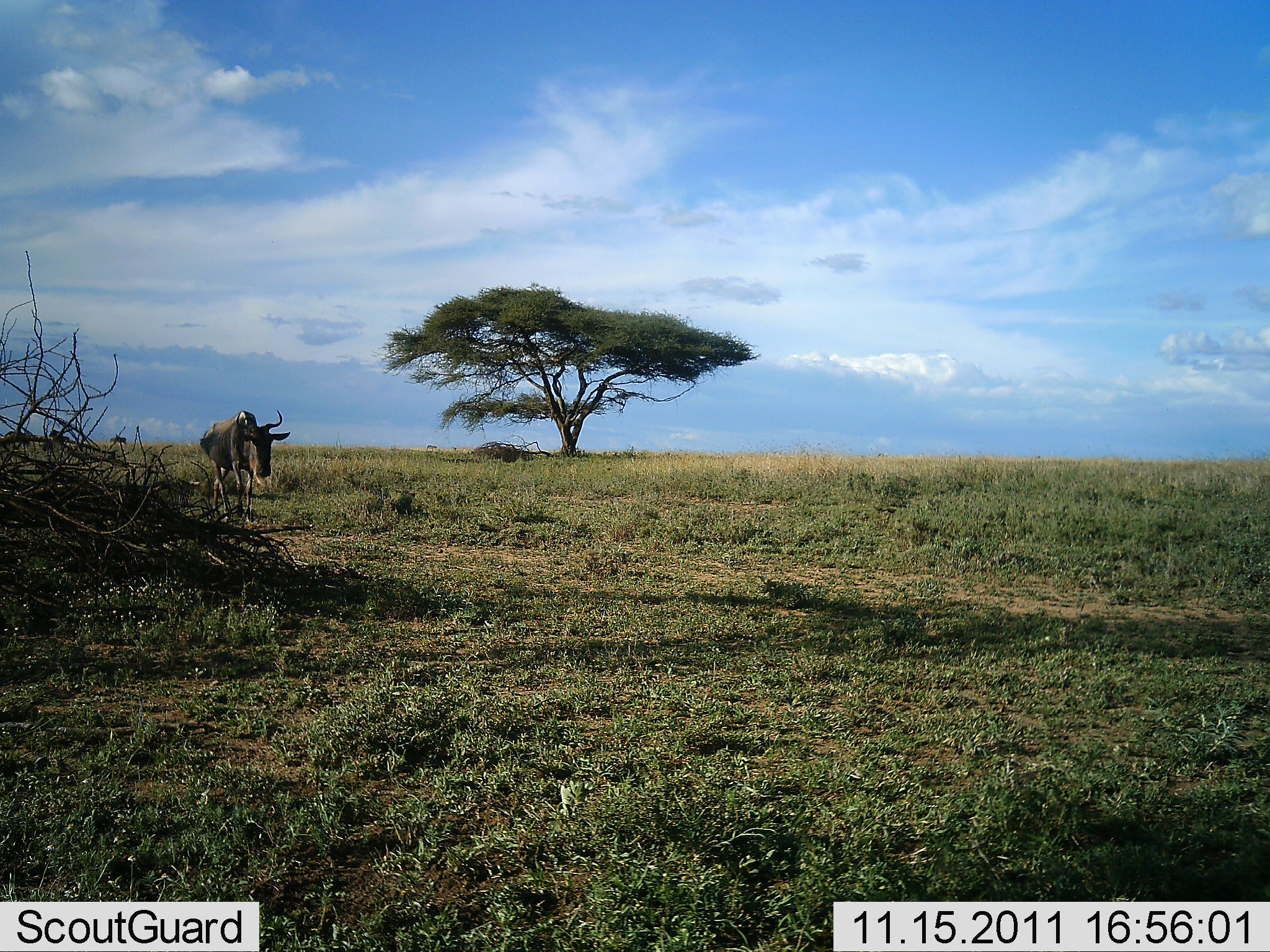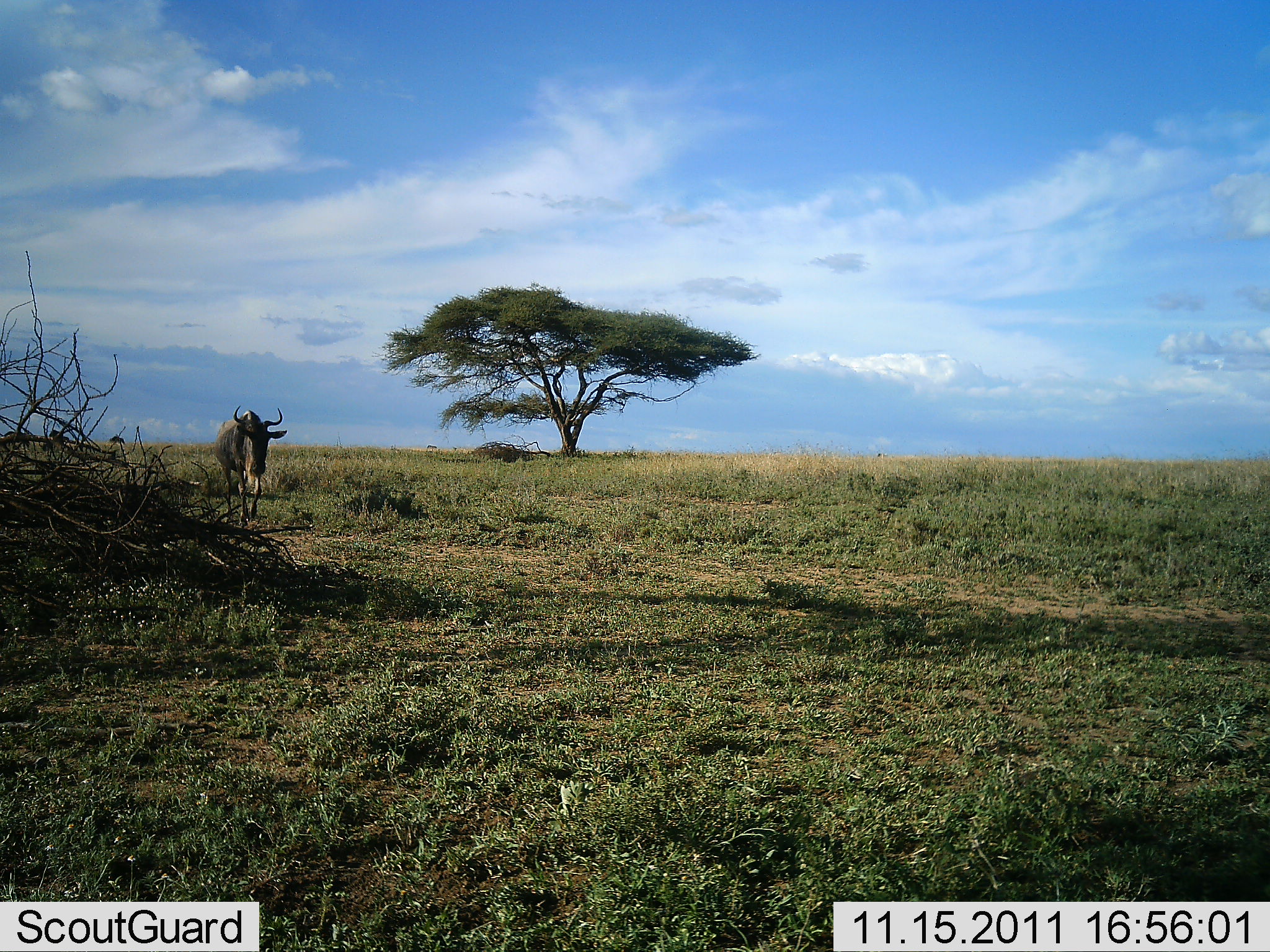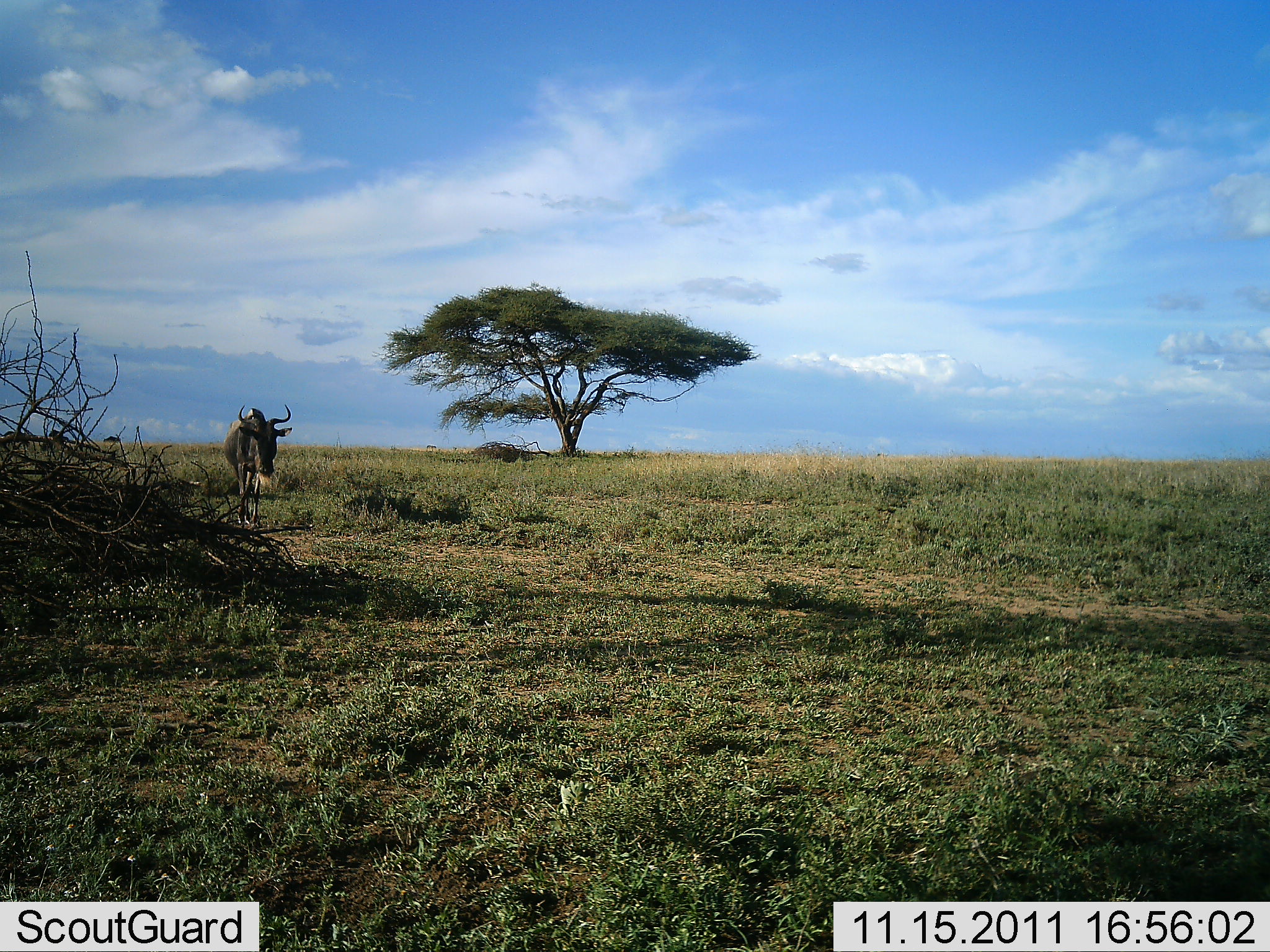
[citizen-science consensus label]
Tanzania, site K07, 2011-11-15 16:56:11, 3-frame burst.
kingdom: Animalia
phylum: Chordata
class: Mammalia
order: Artiodactyla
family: Bovidae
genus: Connochaetes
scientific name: Connochaetes taurinus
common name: blue wildebeest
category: wildebeest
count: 1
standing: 18%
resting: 0%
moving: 82%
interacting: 0%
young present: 0%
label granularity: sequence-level